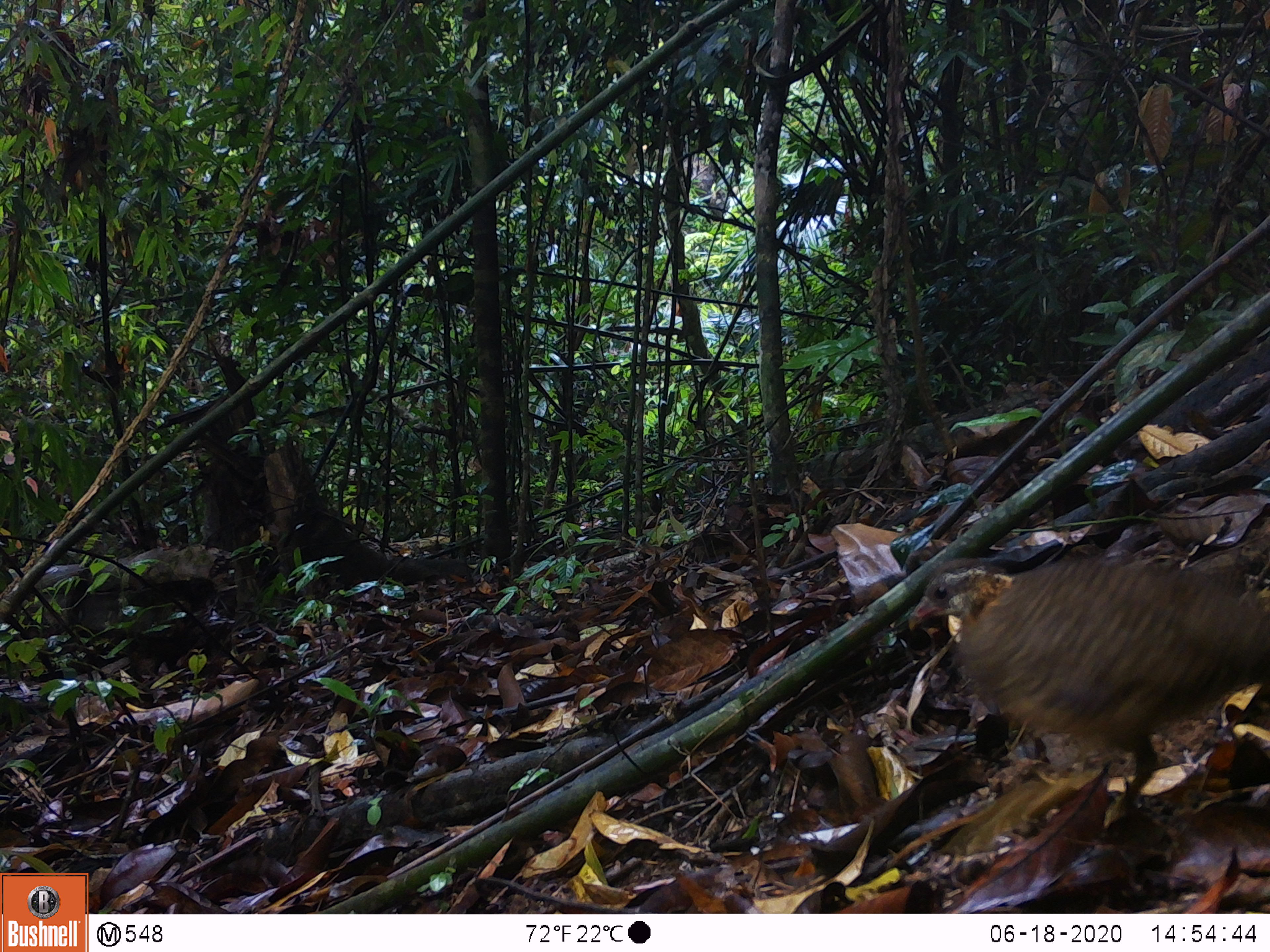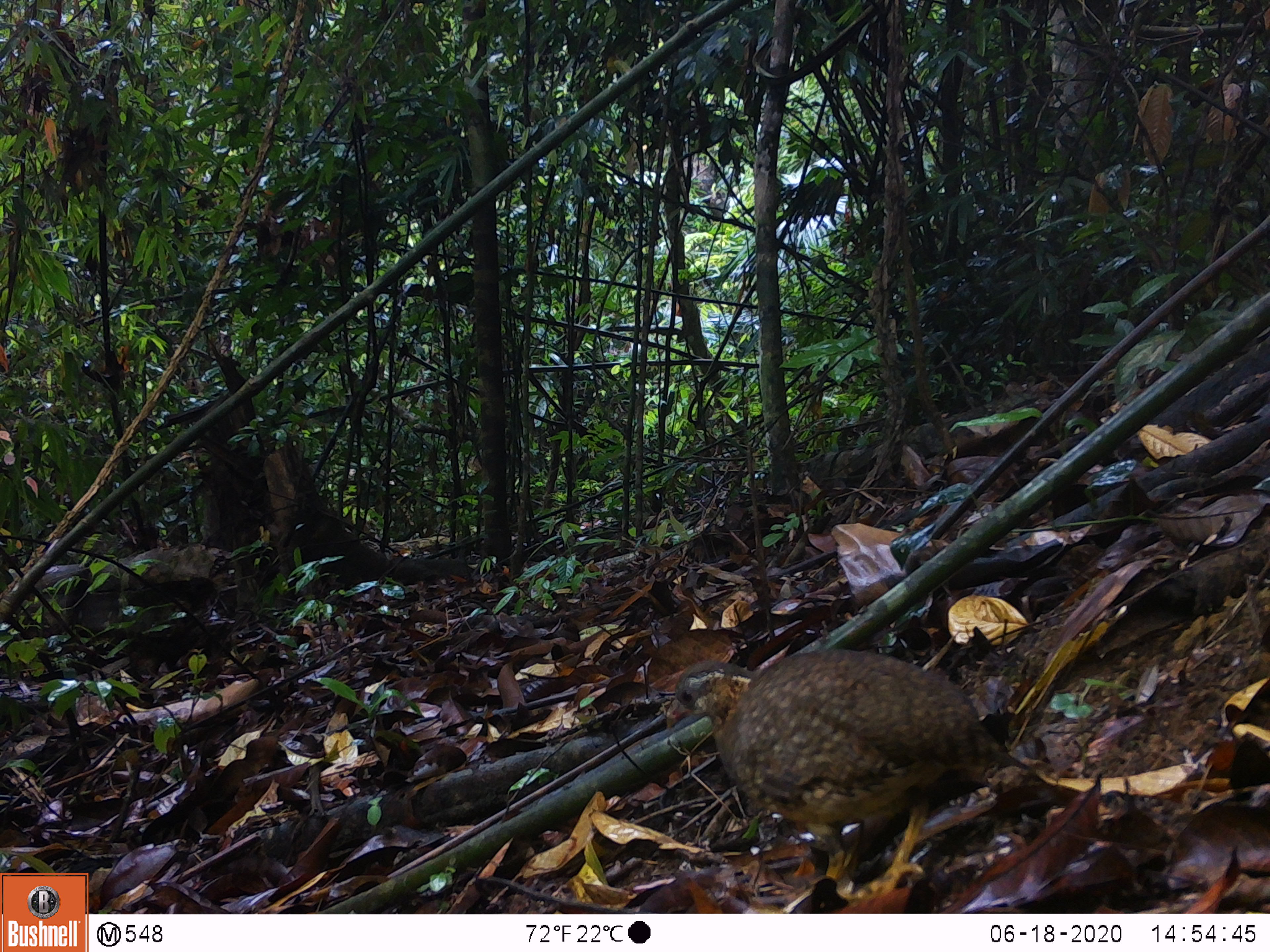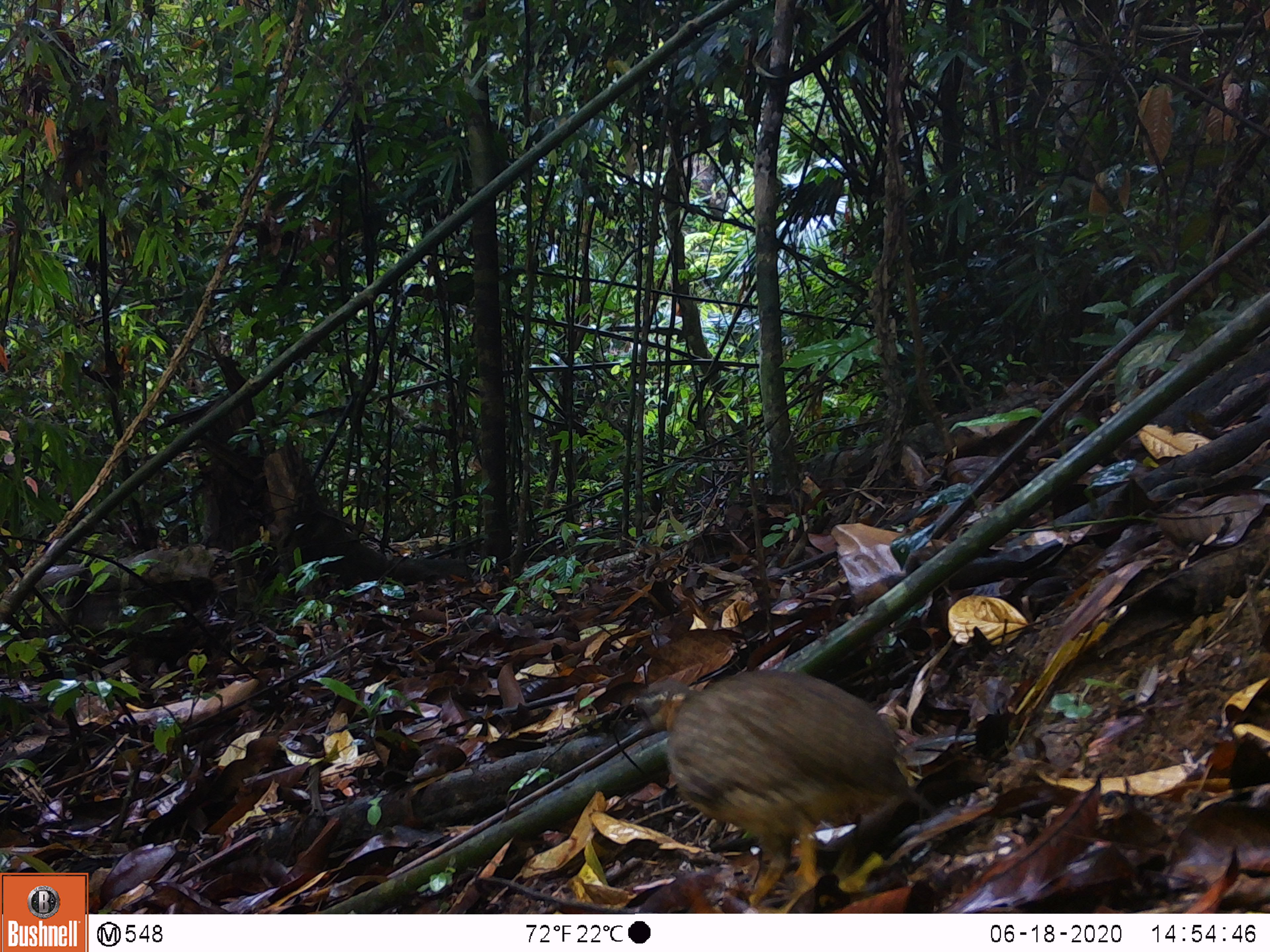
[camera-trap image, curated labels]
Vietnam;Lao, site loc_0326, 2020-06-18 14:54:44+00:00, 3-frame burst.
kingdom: Animalia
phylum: Chordata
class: Aves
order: Galliformes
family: Phasianidae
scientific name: Phasianidae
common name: partridge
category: unidentified partridge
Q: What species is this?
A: Unidentified partridge (partridge) (Phasianidae).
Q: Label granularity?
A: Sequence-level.